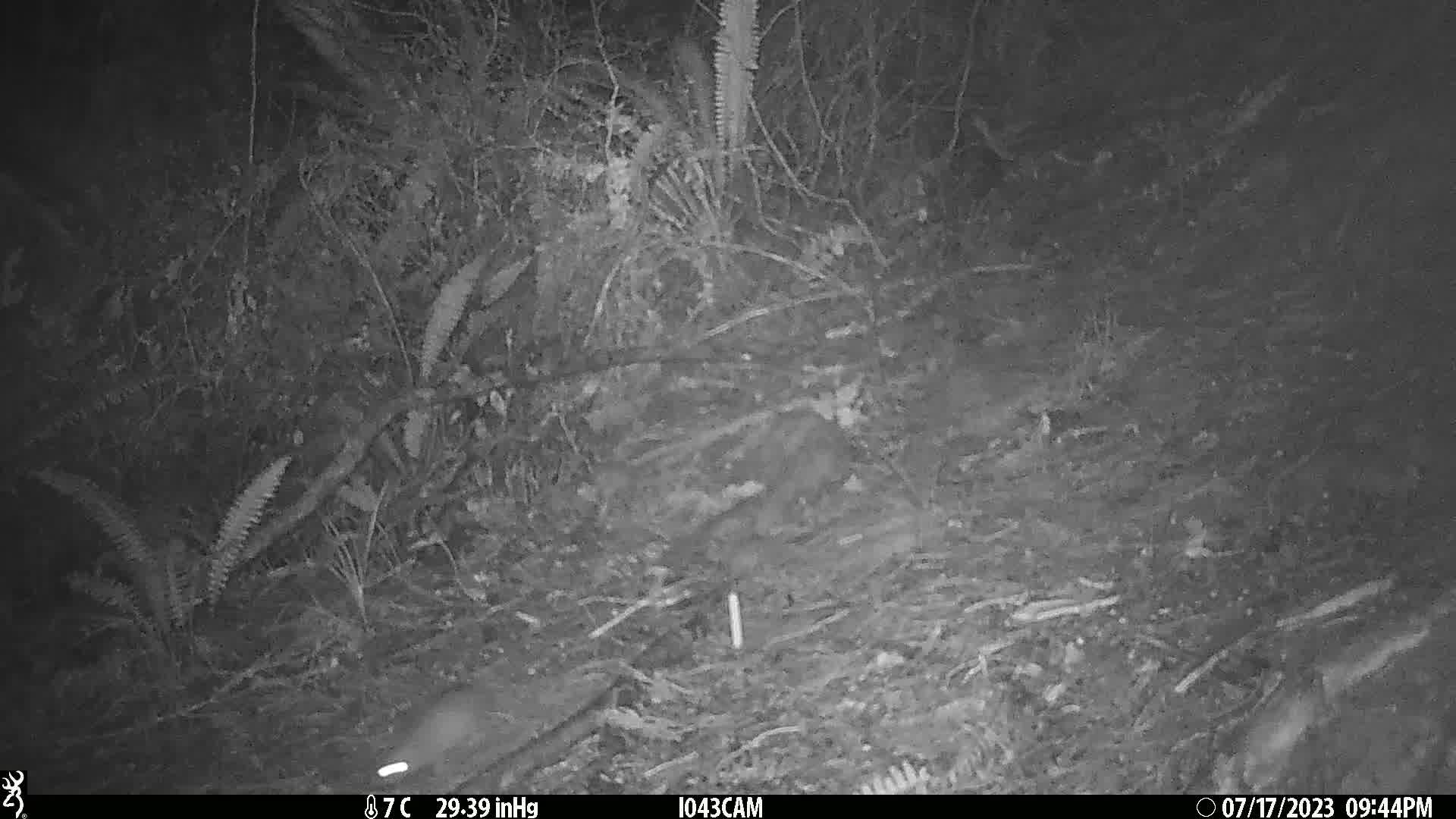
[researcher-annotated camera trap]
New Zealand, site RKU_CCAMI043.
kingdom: Animalia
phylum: Chordata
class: Mammalia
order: Rodentia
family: Muridae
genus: Rattus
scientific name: Rattus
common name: rat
Rat (Rattus).